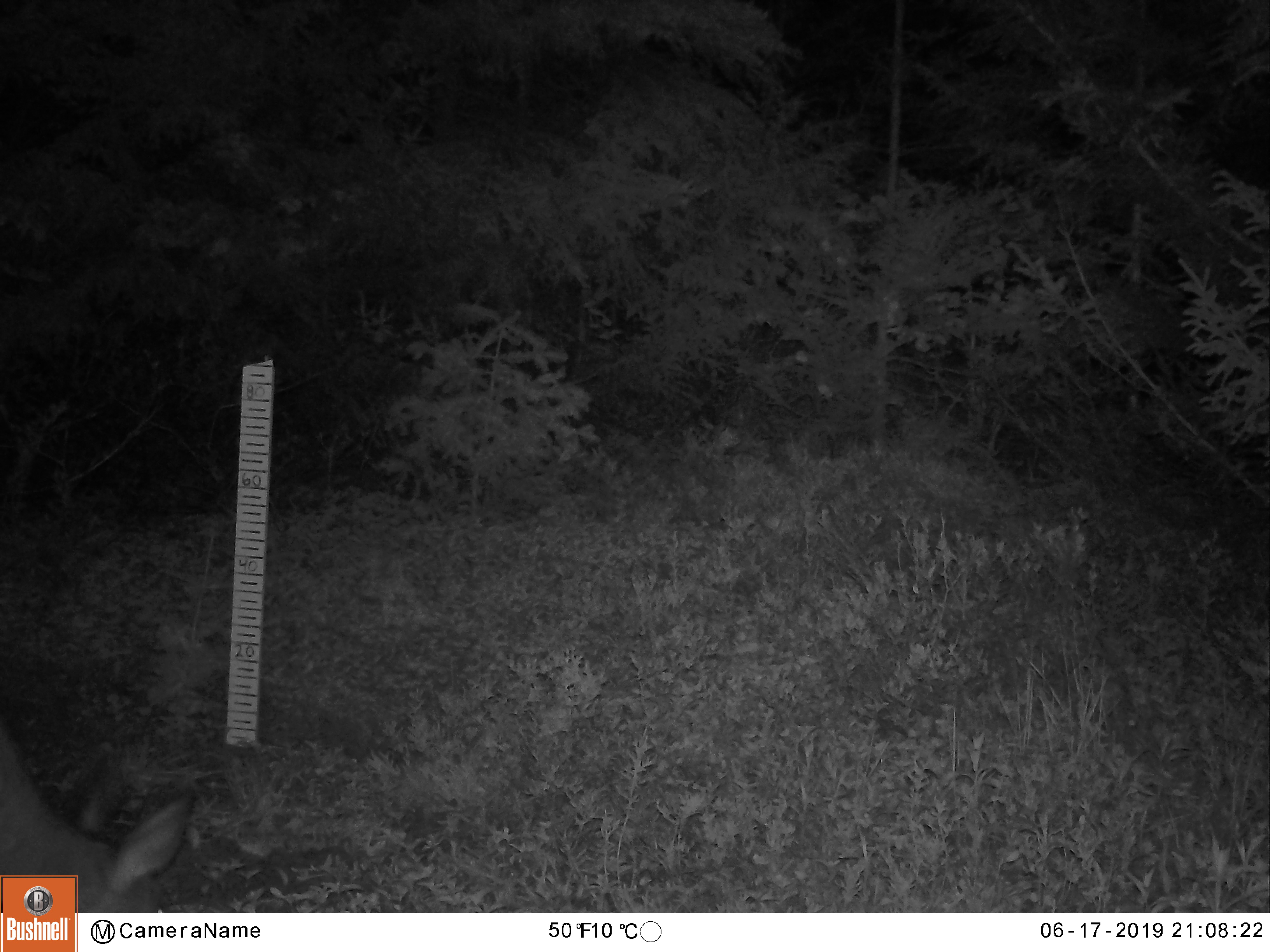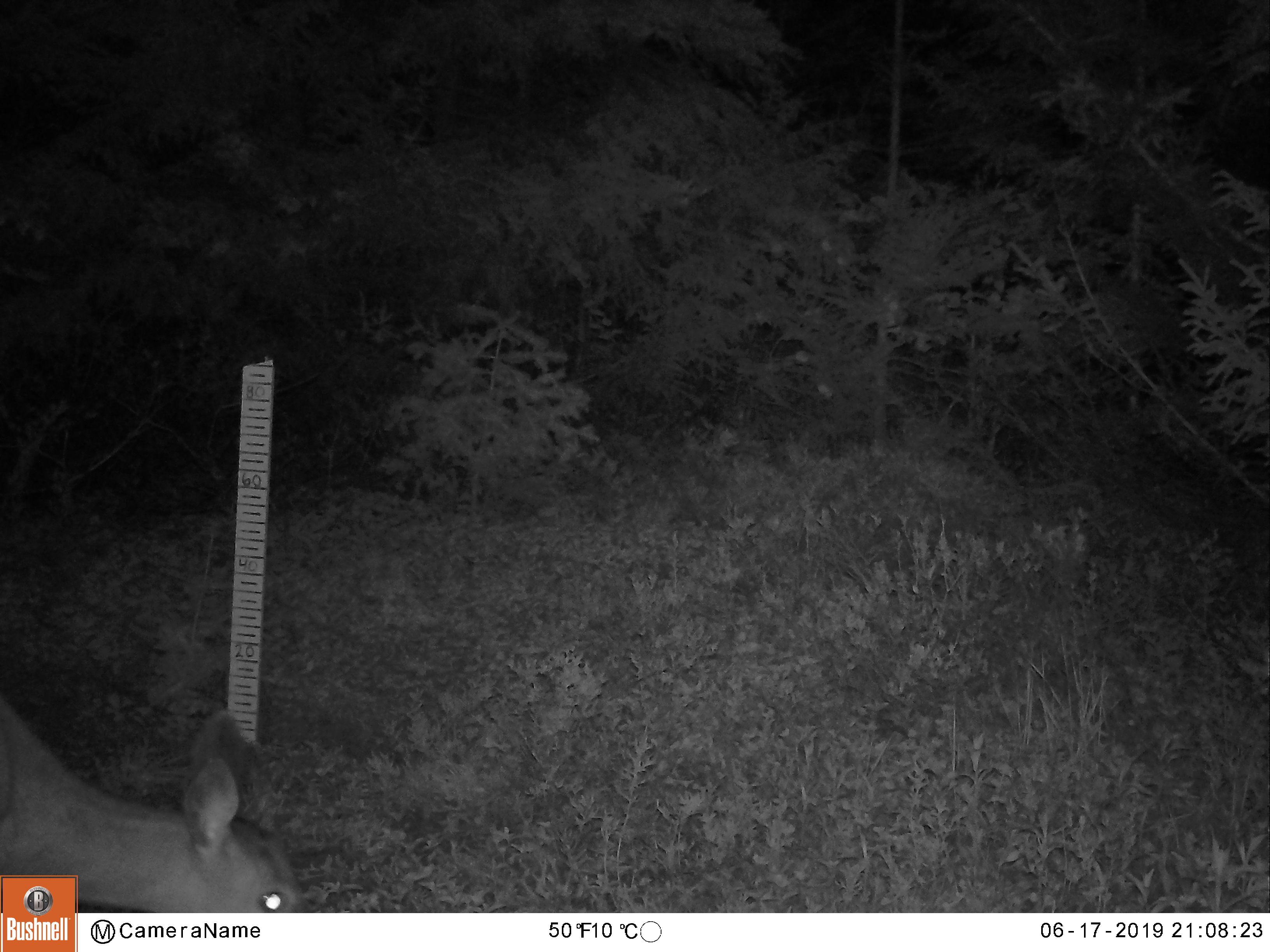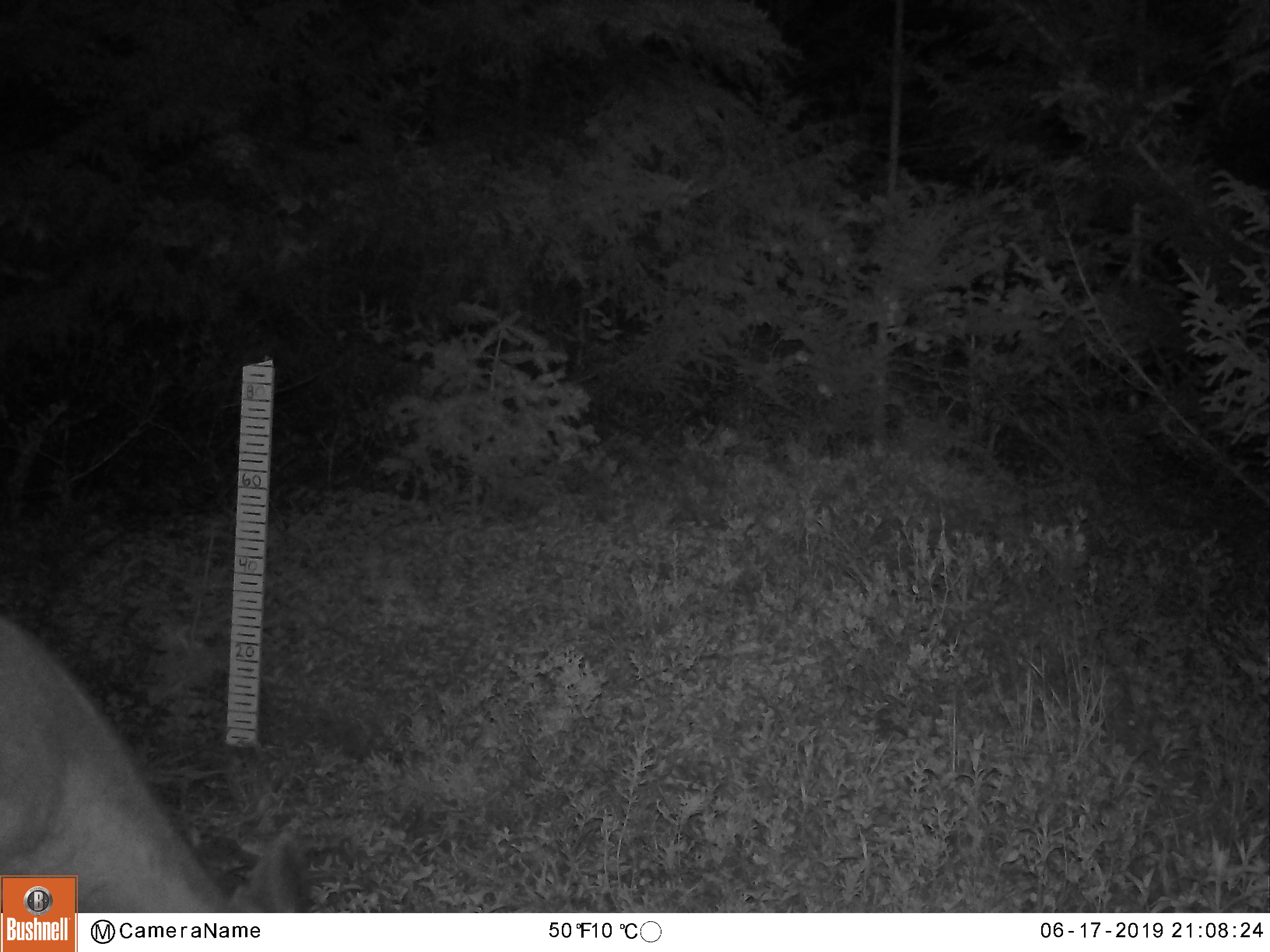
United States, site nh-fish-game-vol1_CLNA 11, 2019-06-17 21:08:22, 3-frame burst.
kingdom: Animalia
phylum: Chordata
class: Mammalia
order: Artiodactyla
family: Cervidae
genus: Odocoileus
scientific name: Odocoileus virginianus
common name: white-tailed deer